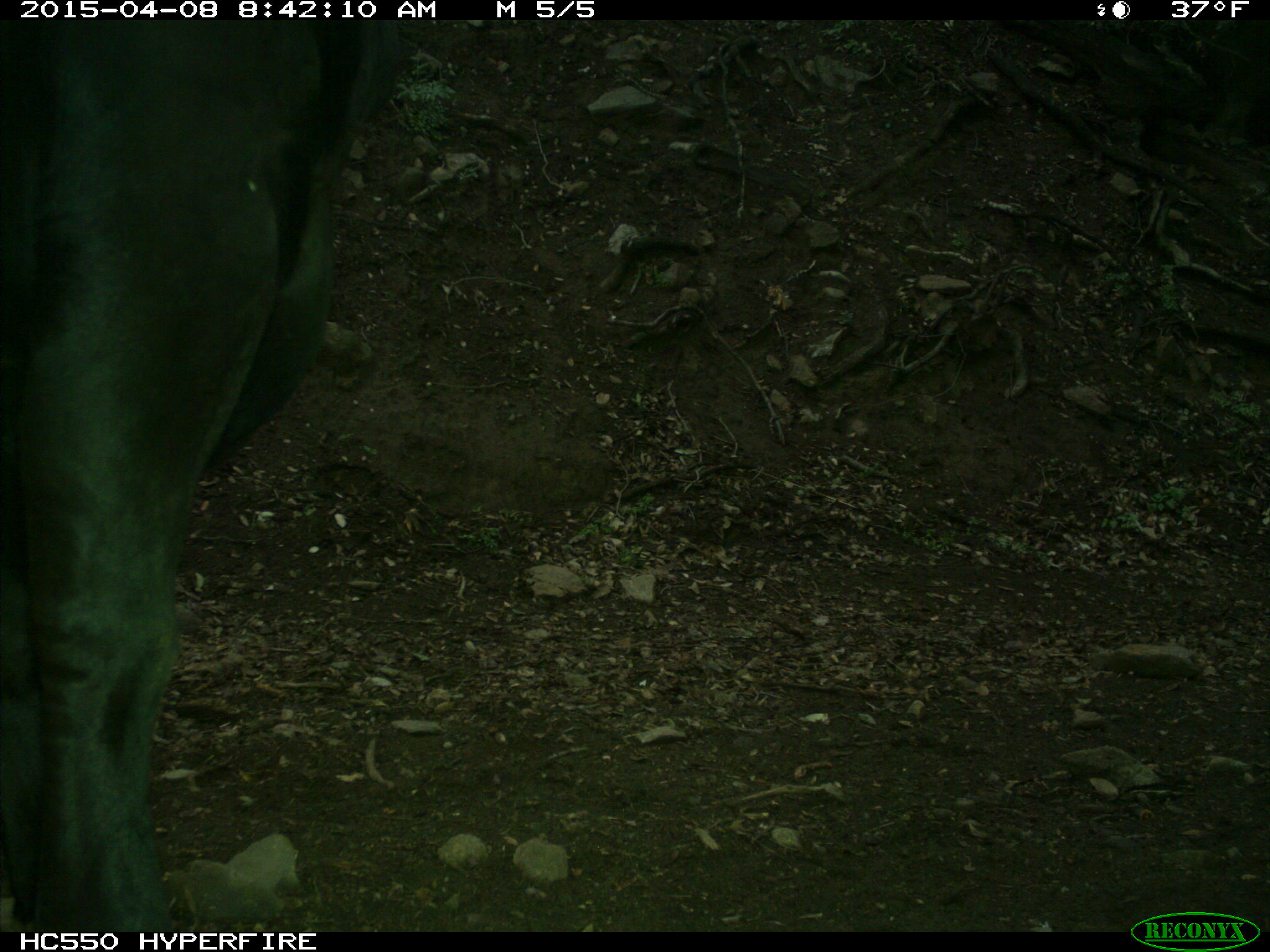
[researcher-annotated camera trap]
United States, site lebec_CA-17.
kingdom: Animalia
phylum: Chordata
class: Mammalia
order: Artiodactyla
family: Bovidae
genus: Bos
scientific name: Bos taurus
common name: domestic cow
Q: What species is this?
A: Bos taurus (domestic cow).